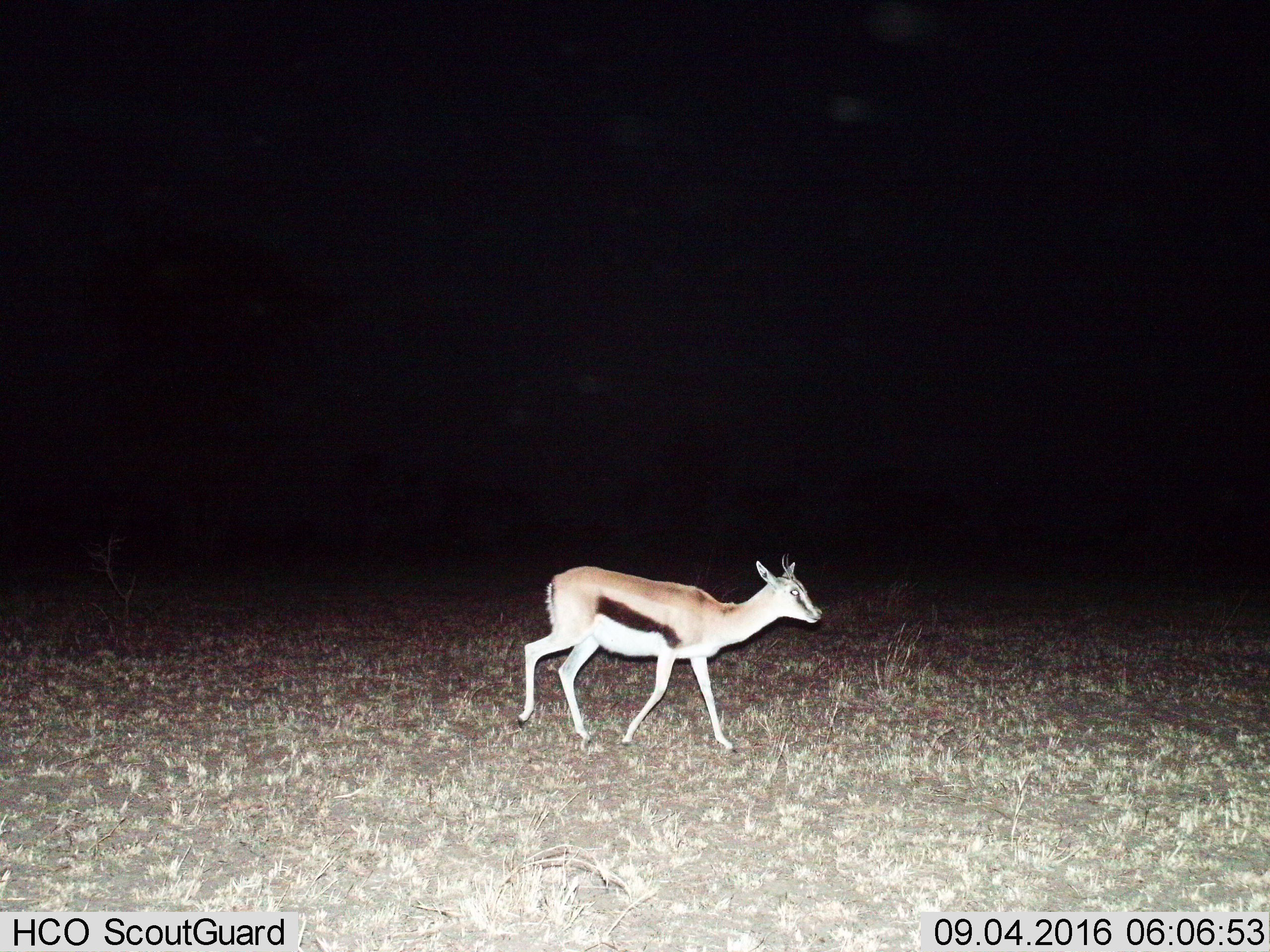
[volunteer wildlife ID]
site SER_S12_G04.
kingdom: Animalia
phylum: Chordata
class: Mammalia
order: Artiodactyla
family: Bovidae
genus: Eudorcas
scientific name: Eudorcas thomsonii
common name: thomson's gazelle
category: gazellethomsons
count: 1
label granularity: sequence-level